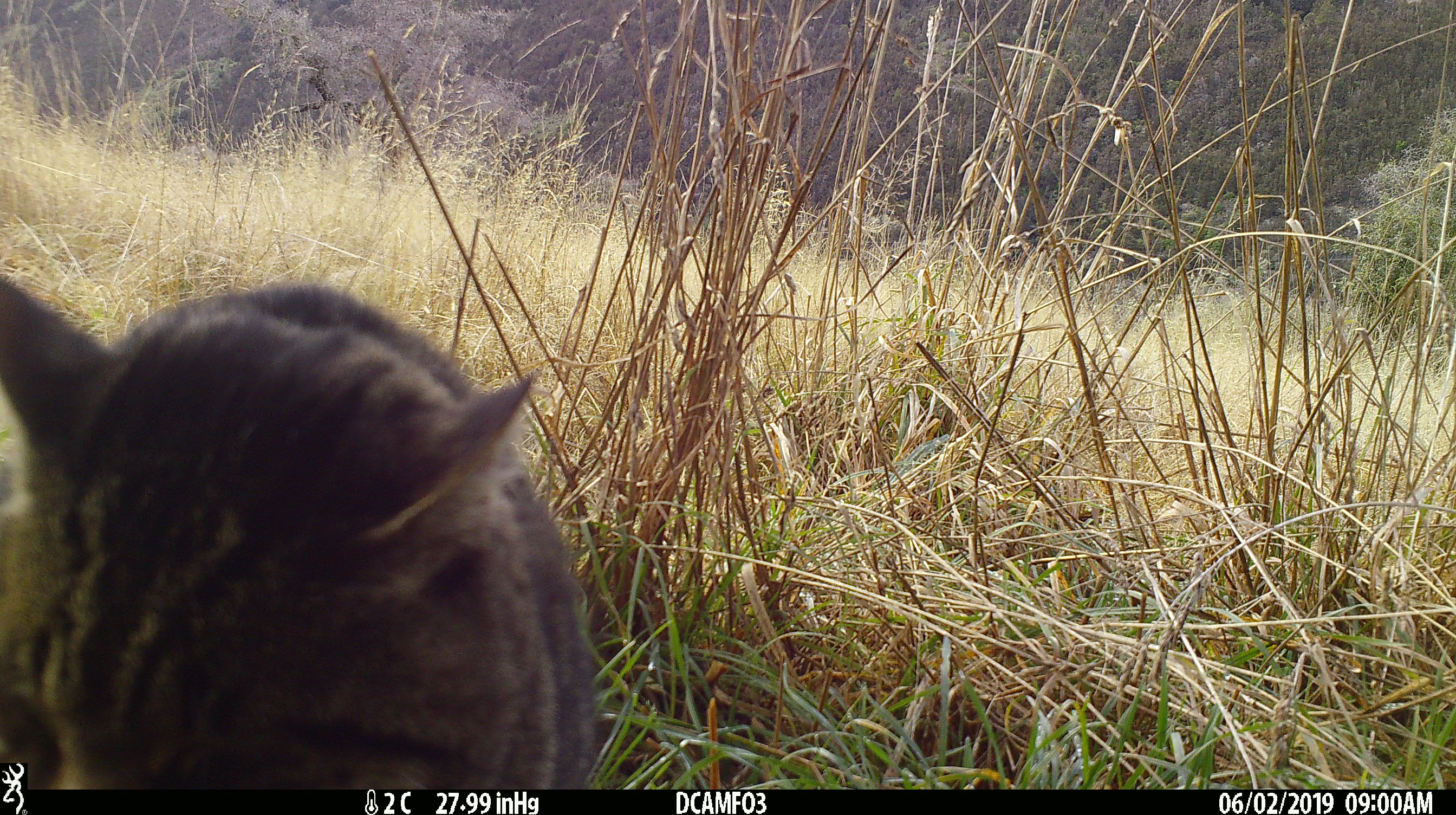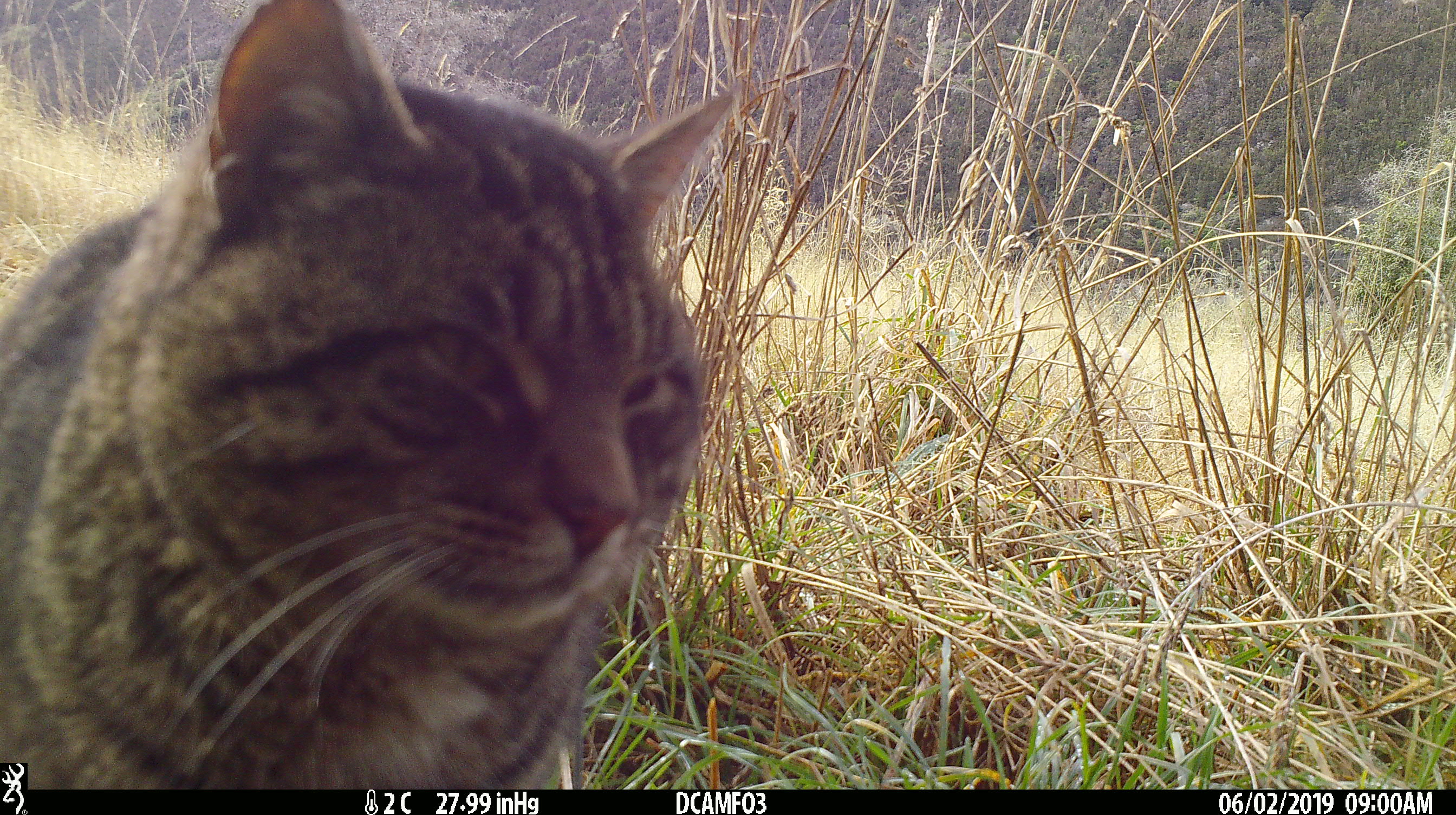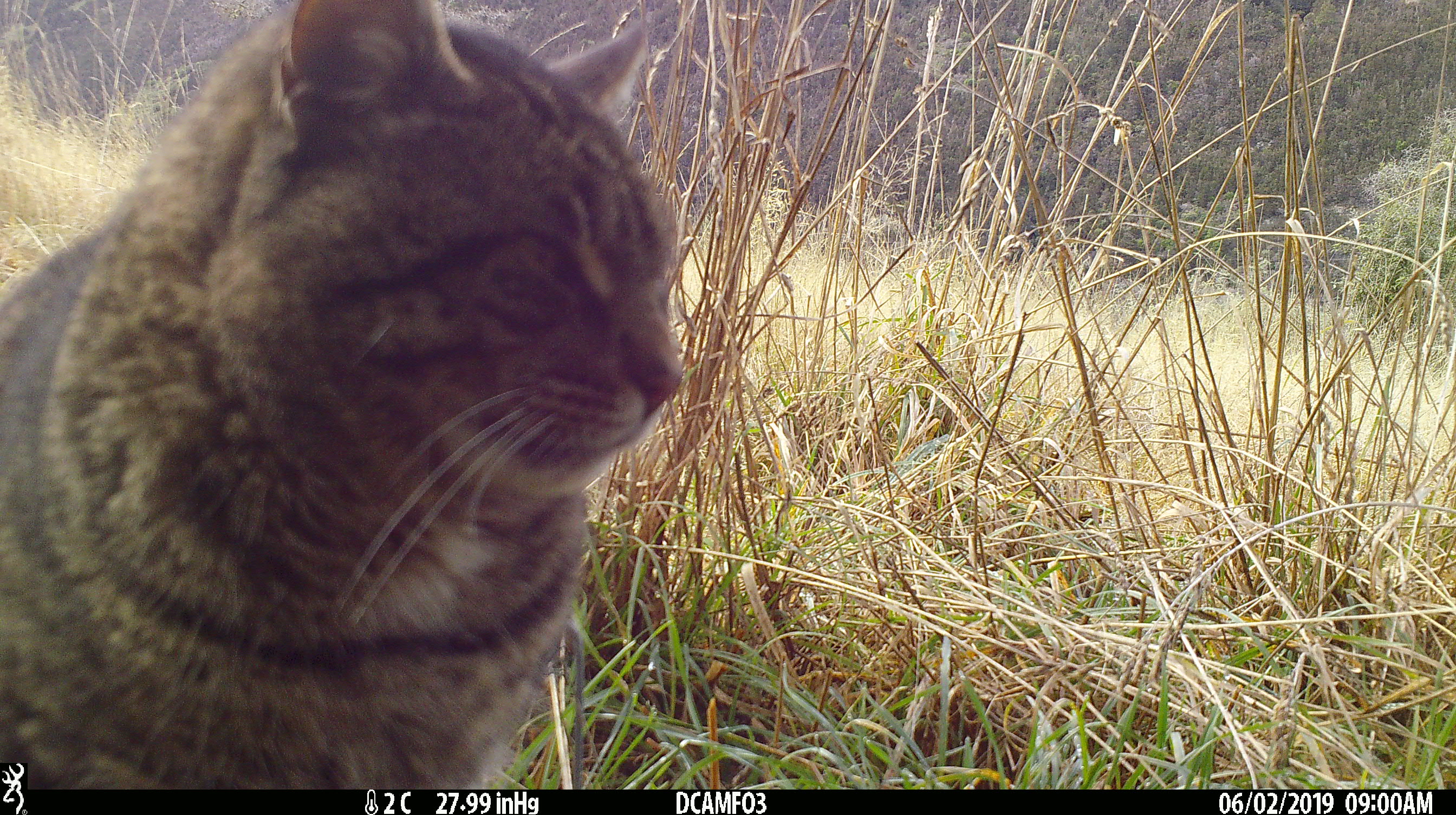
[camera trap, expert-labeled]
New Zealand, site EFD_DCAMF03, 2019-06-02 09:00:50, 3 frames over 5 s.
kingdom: Animalia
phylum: Chordata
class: Mammalia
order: Carnivora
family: Felidae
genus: Felis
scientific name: Felis catus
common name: domestic cat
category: cat